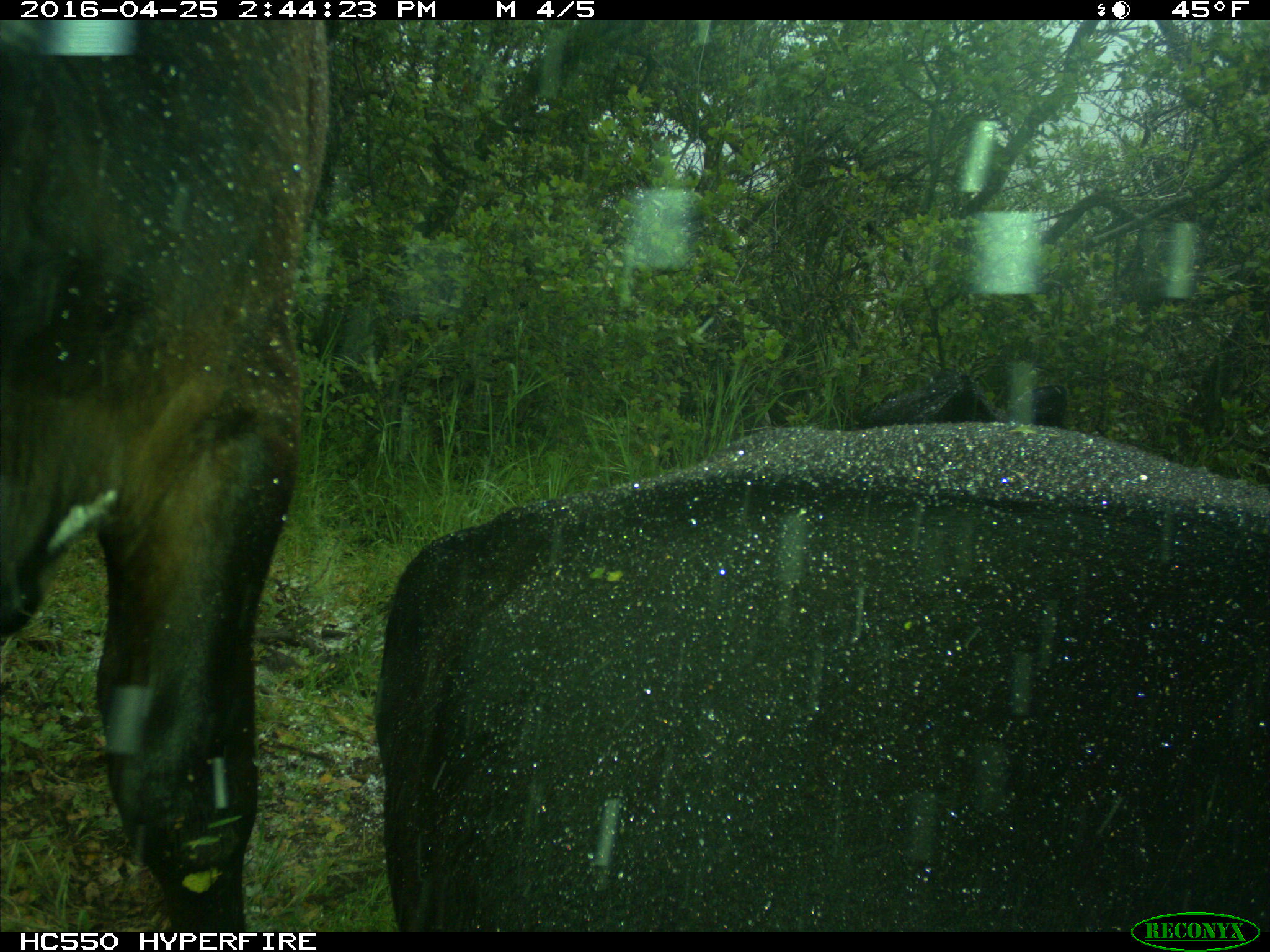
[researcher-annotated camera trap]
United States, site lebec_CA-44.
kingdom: Animalia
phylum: Chordata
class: Mammalia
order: Artiodactyla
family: Bovidae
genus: Bos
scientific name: Bos taurus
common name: domestic cow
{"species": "Bos taurus (domestic cow)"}